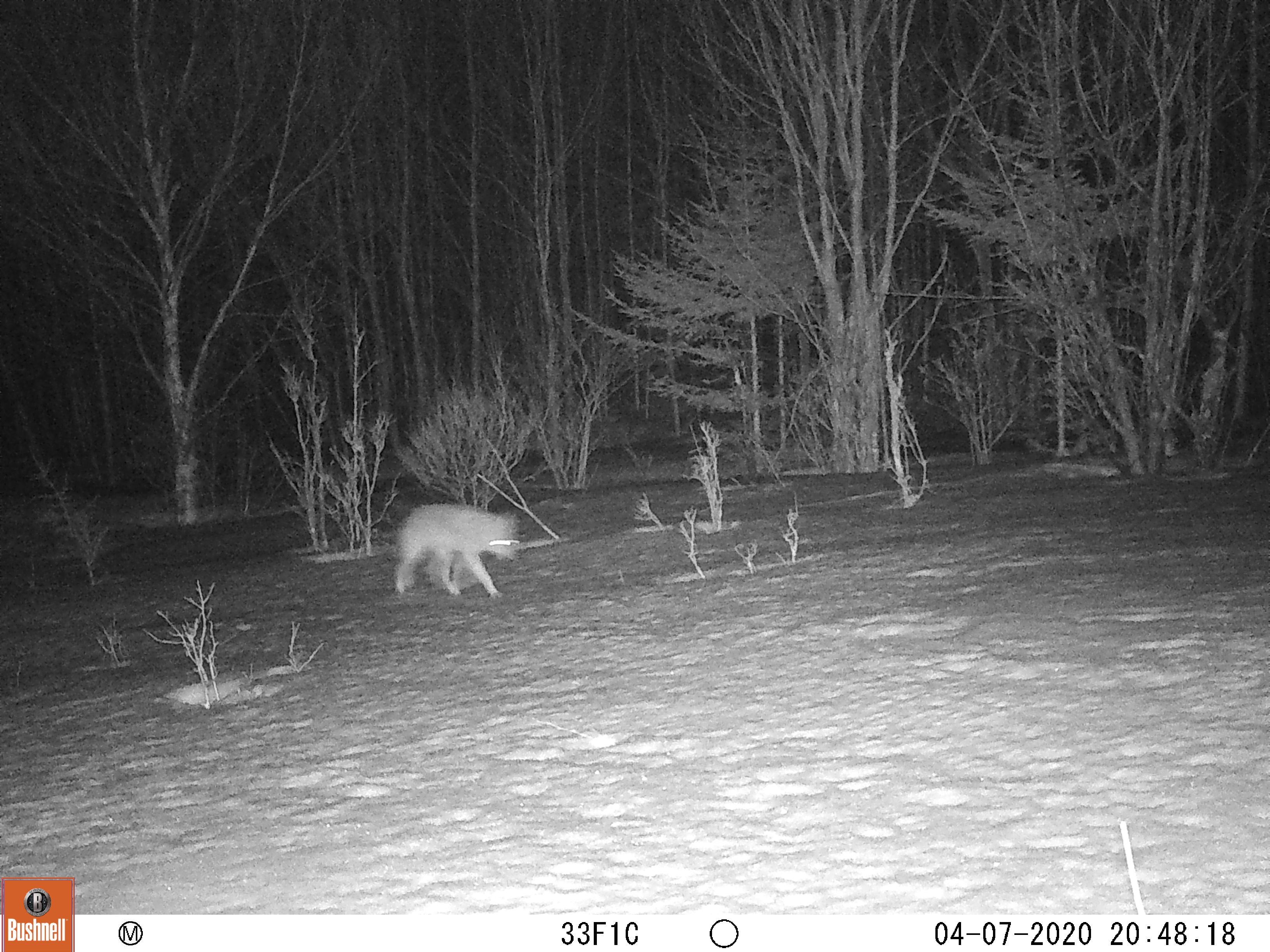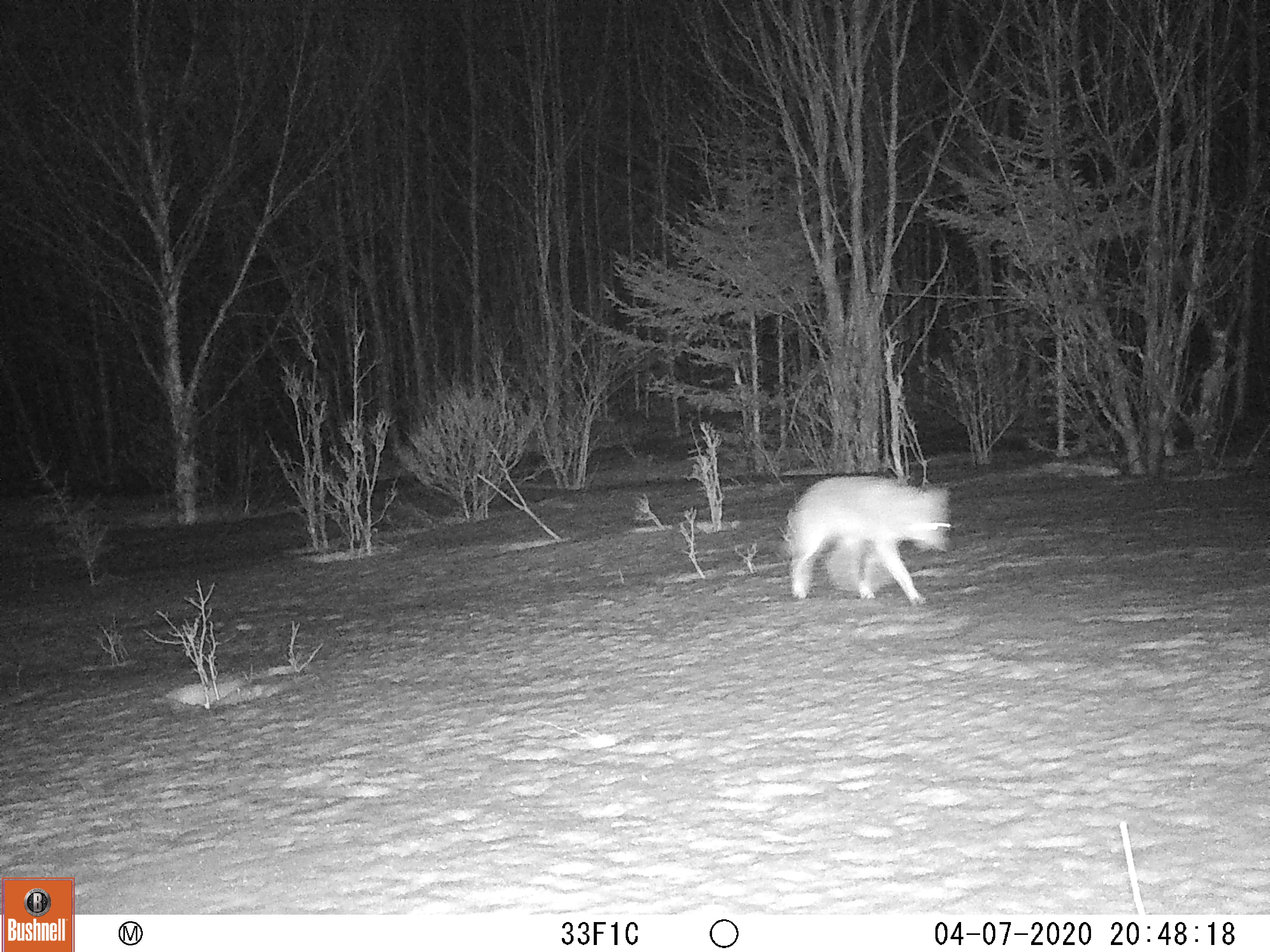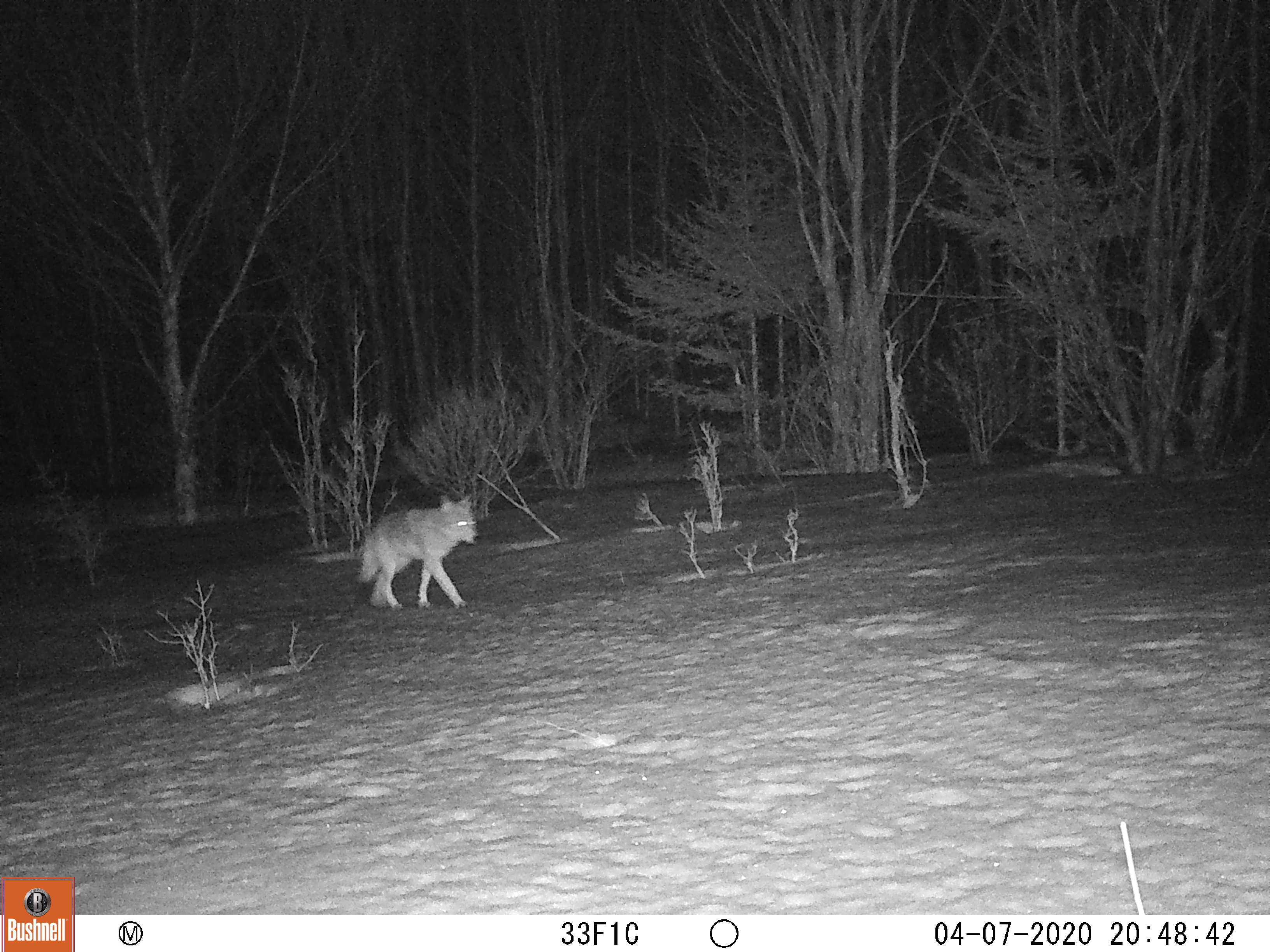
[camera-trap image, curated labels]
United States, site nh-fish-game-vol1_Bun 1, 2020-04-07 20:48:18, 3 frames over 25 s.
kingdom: Animalia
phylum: Chordata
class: Mammalia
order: Carnivora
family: Canidae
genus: Canis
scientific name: Canis latrans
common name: coyote